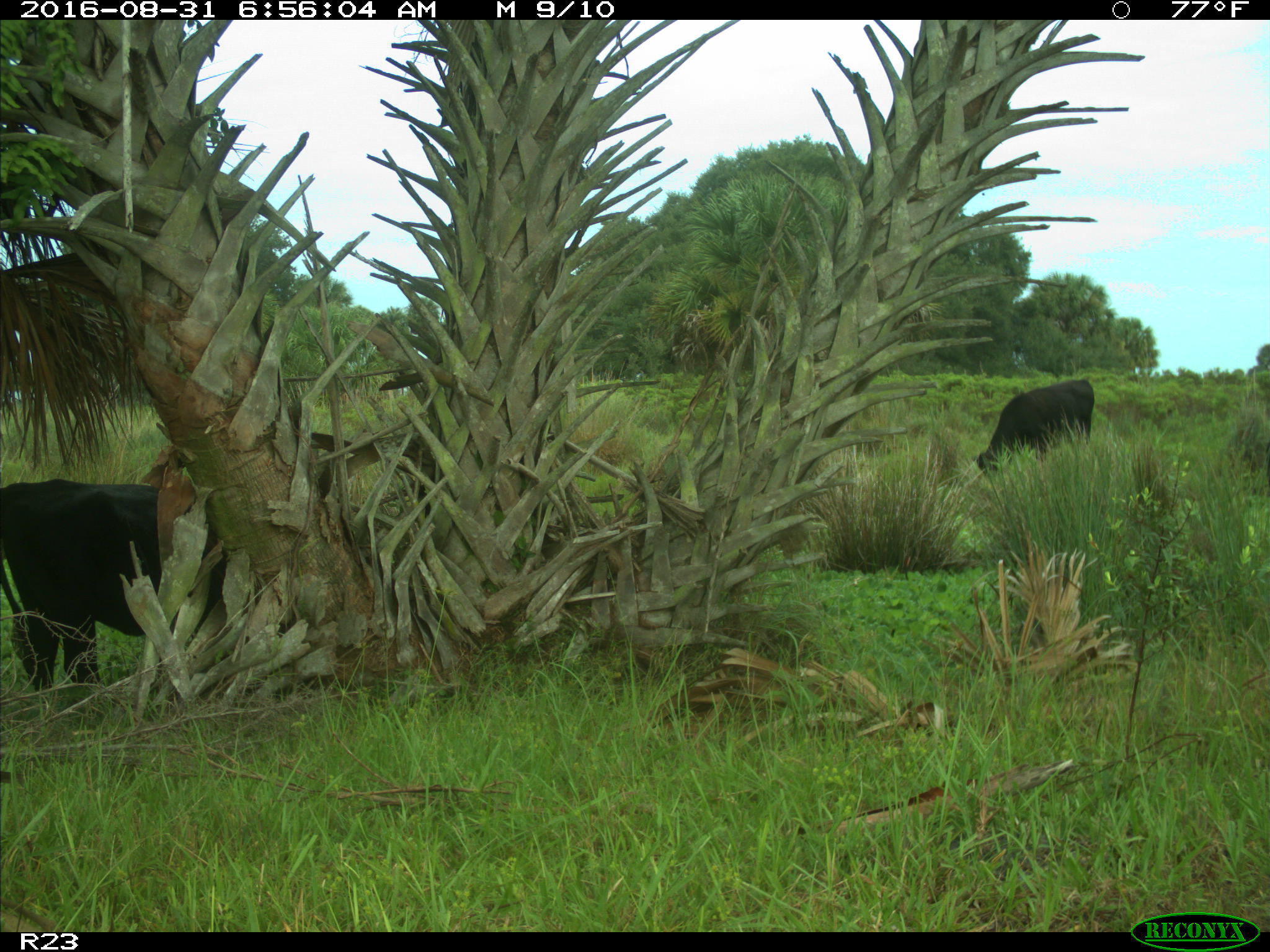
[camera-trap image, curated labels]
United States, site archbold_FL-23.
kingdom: Animalia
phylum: Chordata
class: Mammalia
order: Artiodactyla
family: Bovidae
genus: Bos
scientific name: Bos taurus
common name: domestic cow